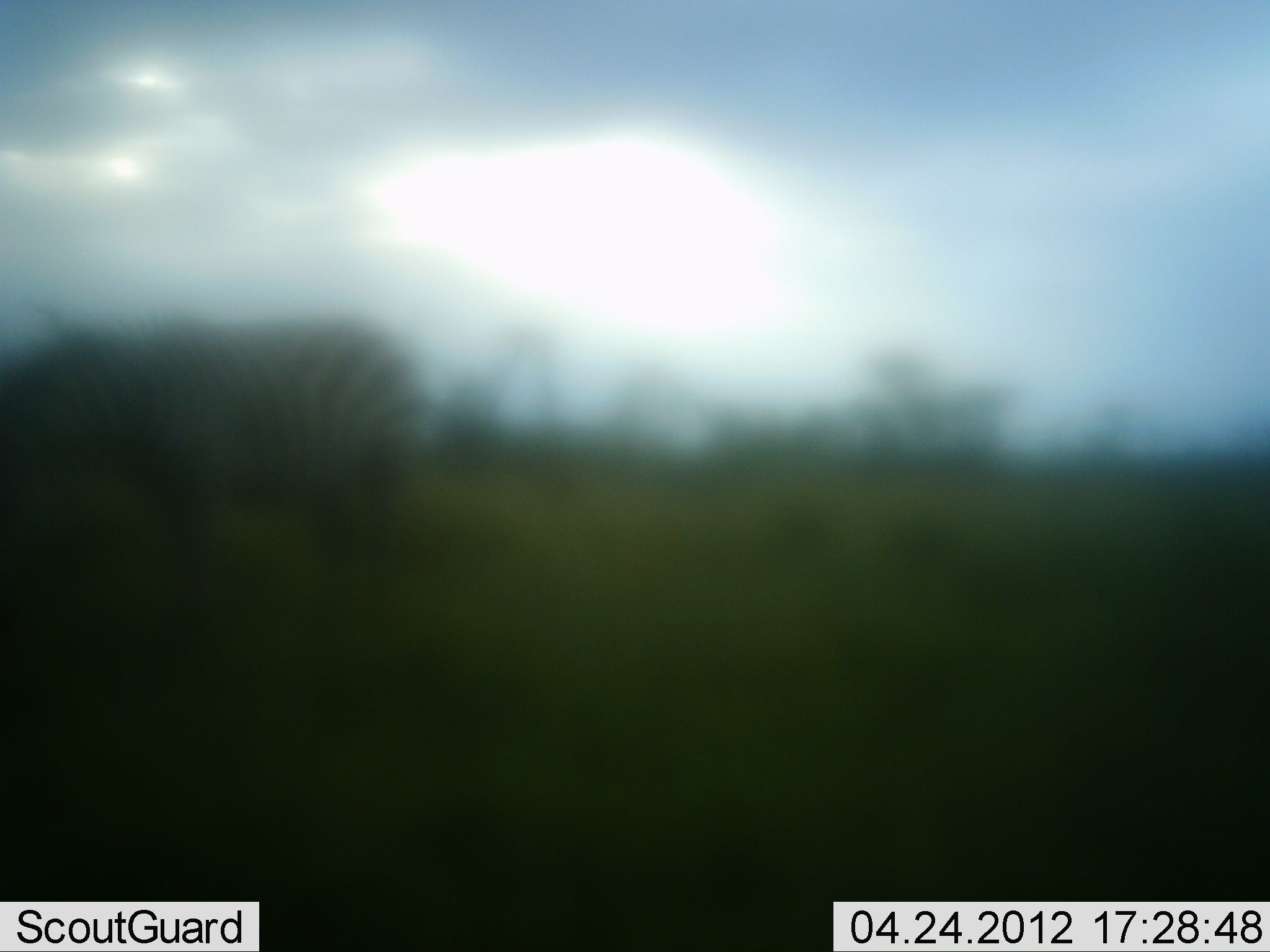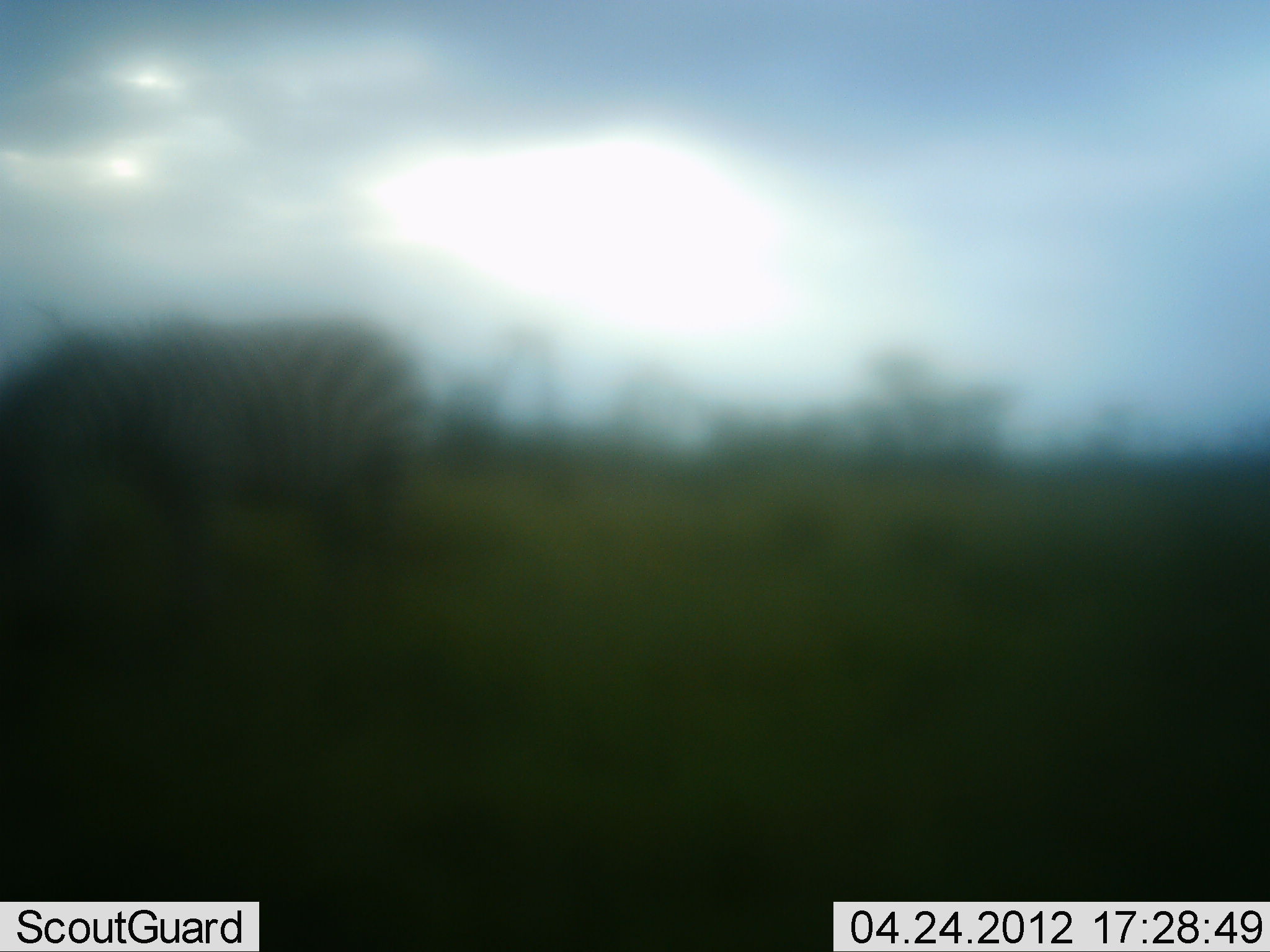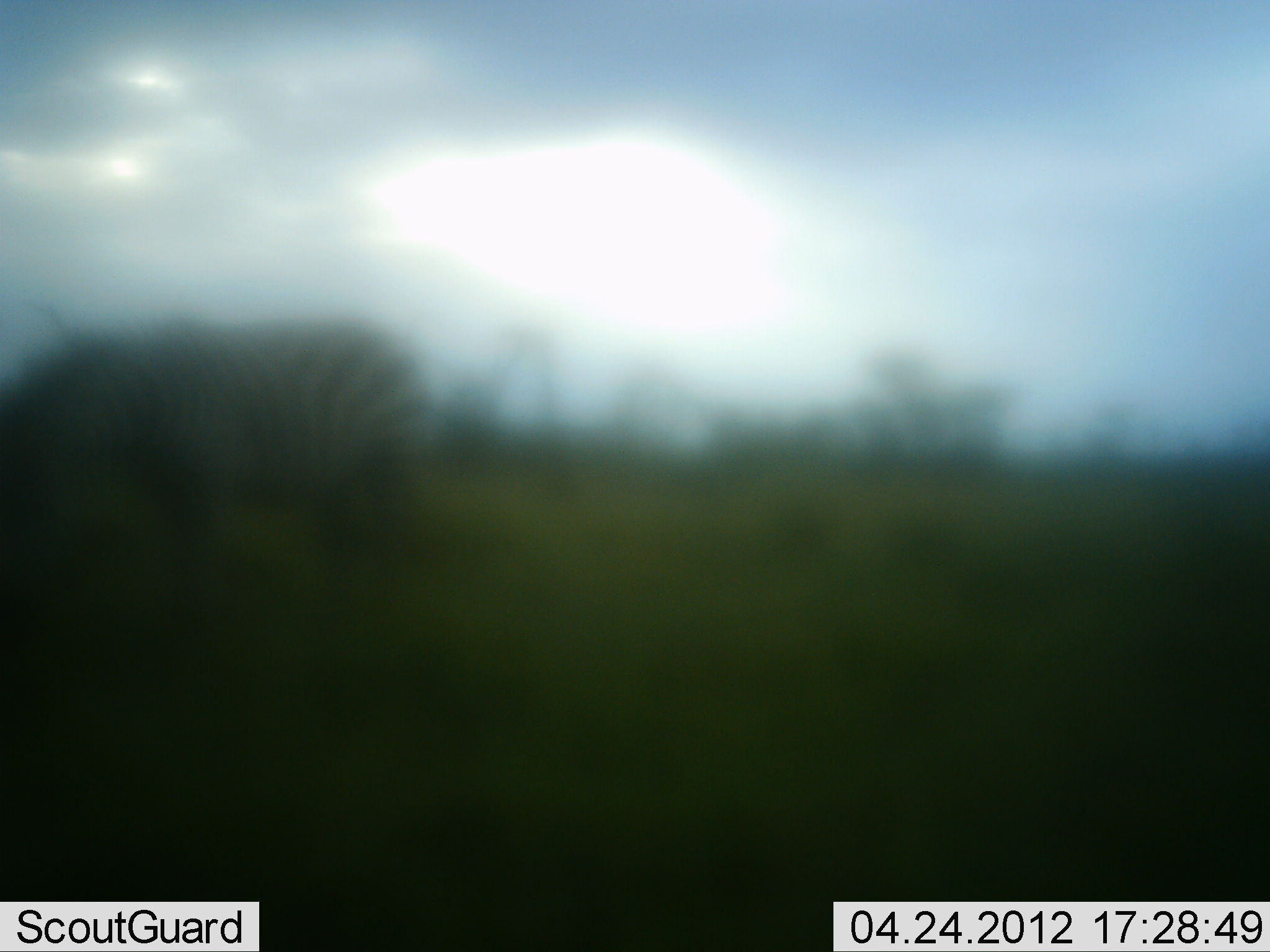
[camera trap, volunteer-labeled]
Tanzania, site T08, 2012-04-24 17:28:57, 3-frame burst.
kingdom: Animalia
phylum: Chordata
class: Mammalia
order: Perissodactyla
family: Equidae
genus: Equus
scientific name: Equus quagga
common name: plains zebra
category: zebra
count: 1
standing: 33%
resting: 0%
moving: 0%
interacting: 0%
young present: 0%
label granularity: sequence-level